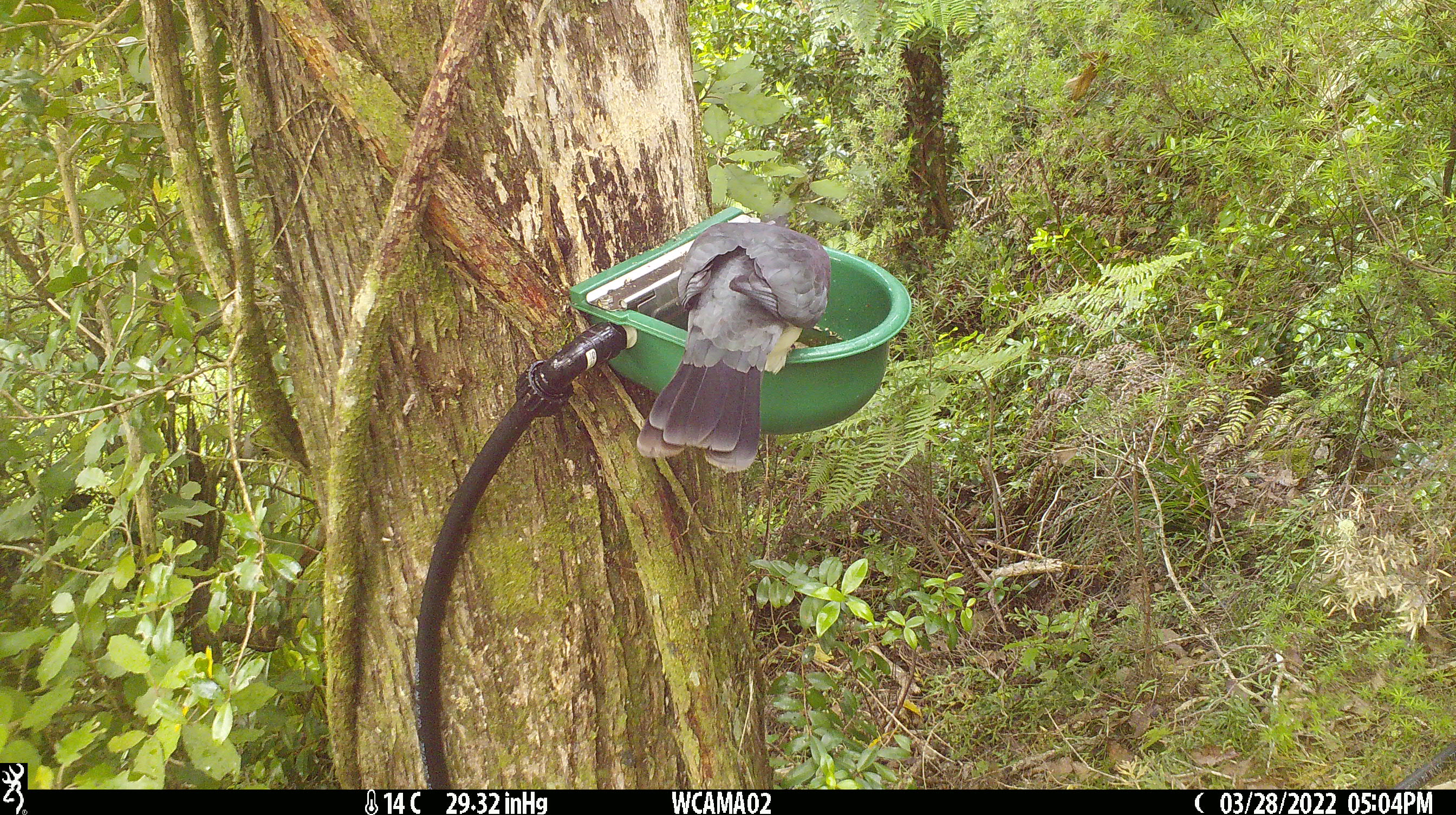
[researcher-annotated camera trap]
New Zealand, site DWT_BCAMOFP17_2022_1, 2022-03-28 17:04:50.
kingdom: Animalia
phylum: Chordata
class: Aves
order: Columbiformes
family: Columbidae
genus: Hemiphaga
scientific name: Hemiphaga novaeseelandiae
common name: new zealand pigeon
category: kereru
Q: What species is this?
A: Kereru (new zealand pigeon) (Hemiphaga novaeseelandiae).